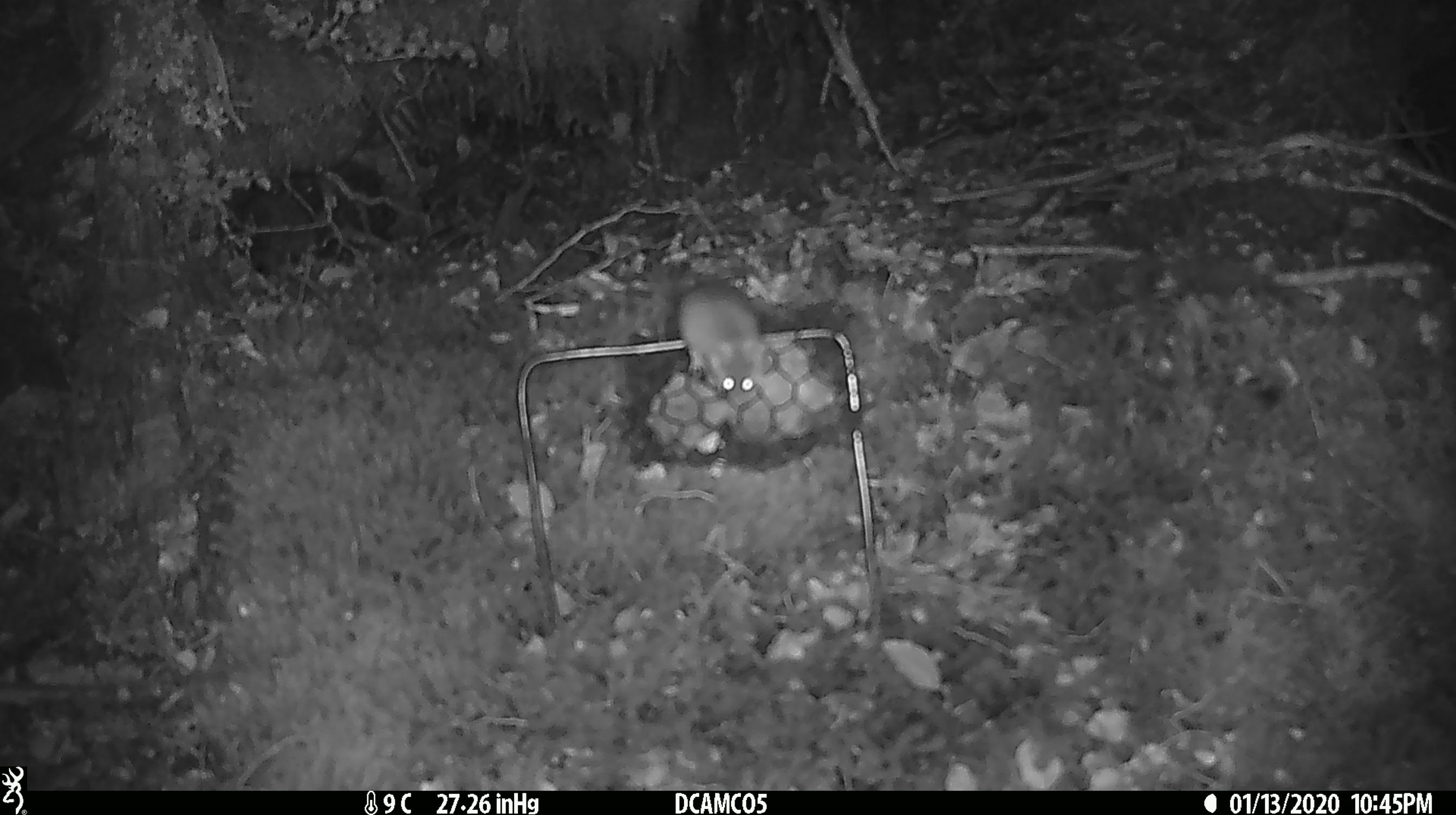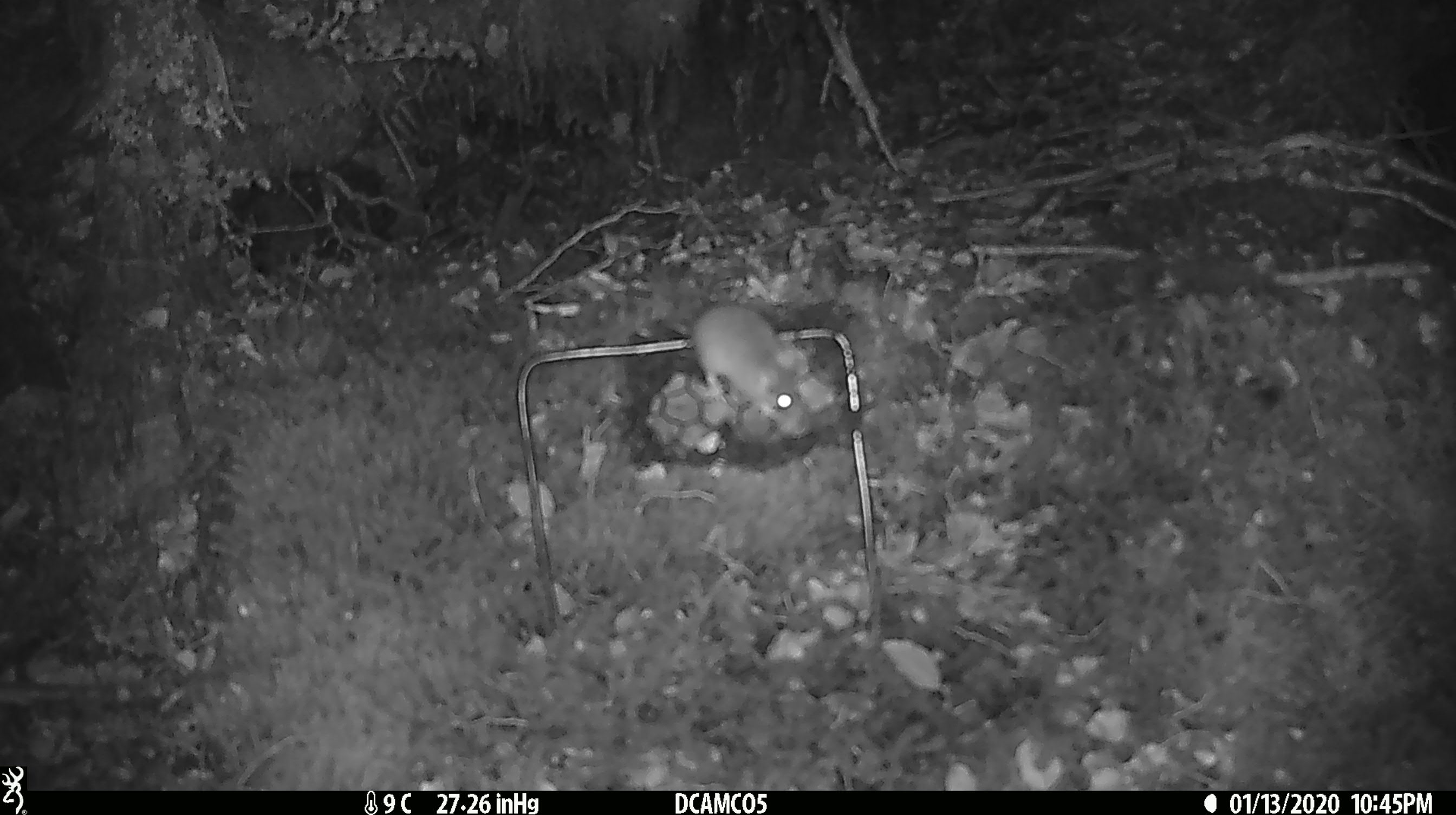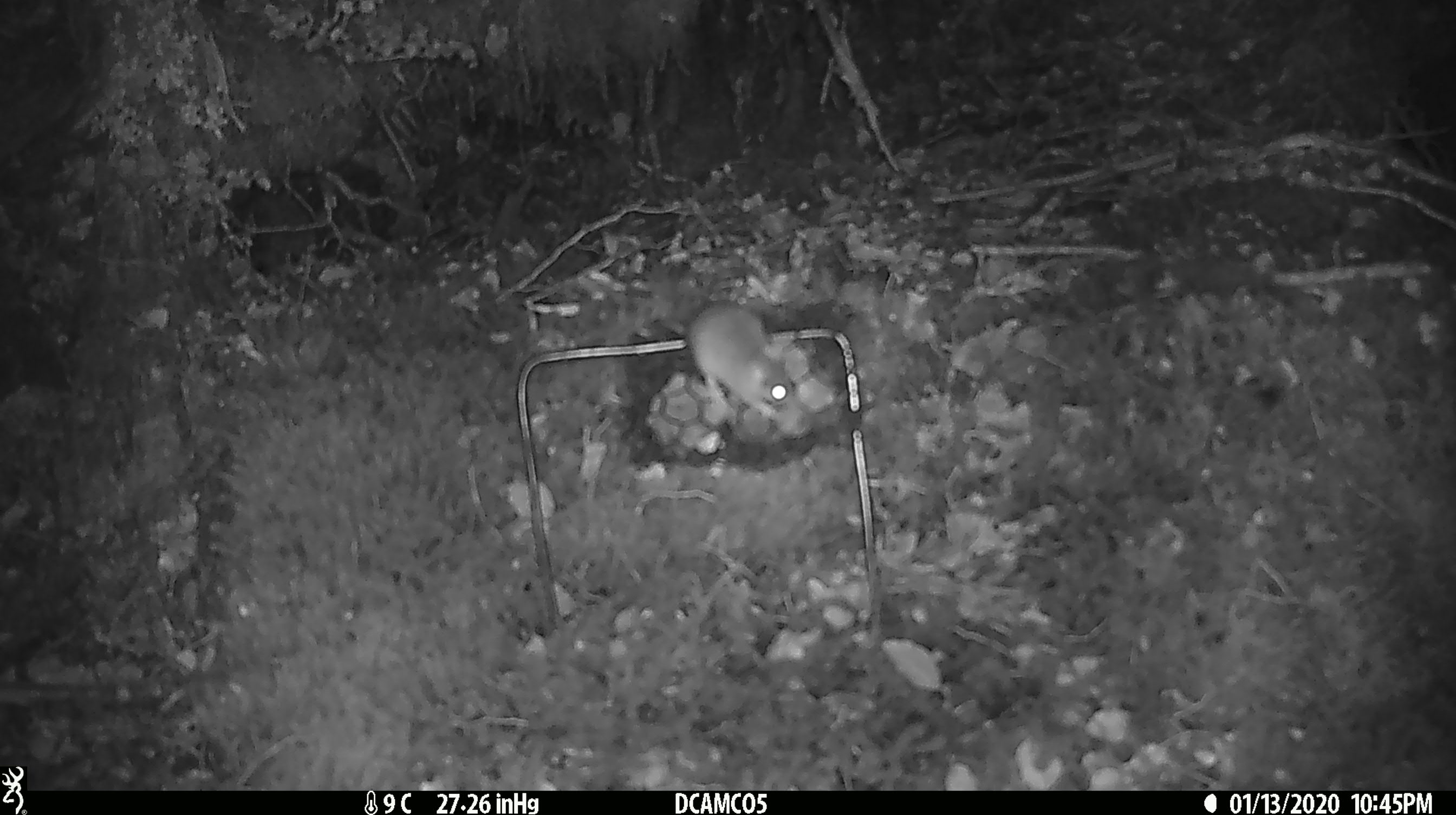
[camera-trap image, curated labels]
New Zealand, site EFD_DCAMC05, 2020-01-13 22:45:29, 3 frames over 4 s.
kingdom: Animalia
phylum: Chordata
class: Mammalia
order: Rodentia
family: Muridae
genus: Mus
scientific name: Mus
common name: mouse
Mouse (Mus).